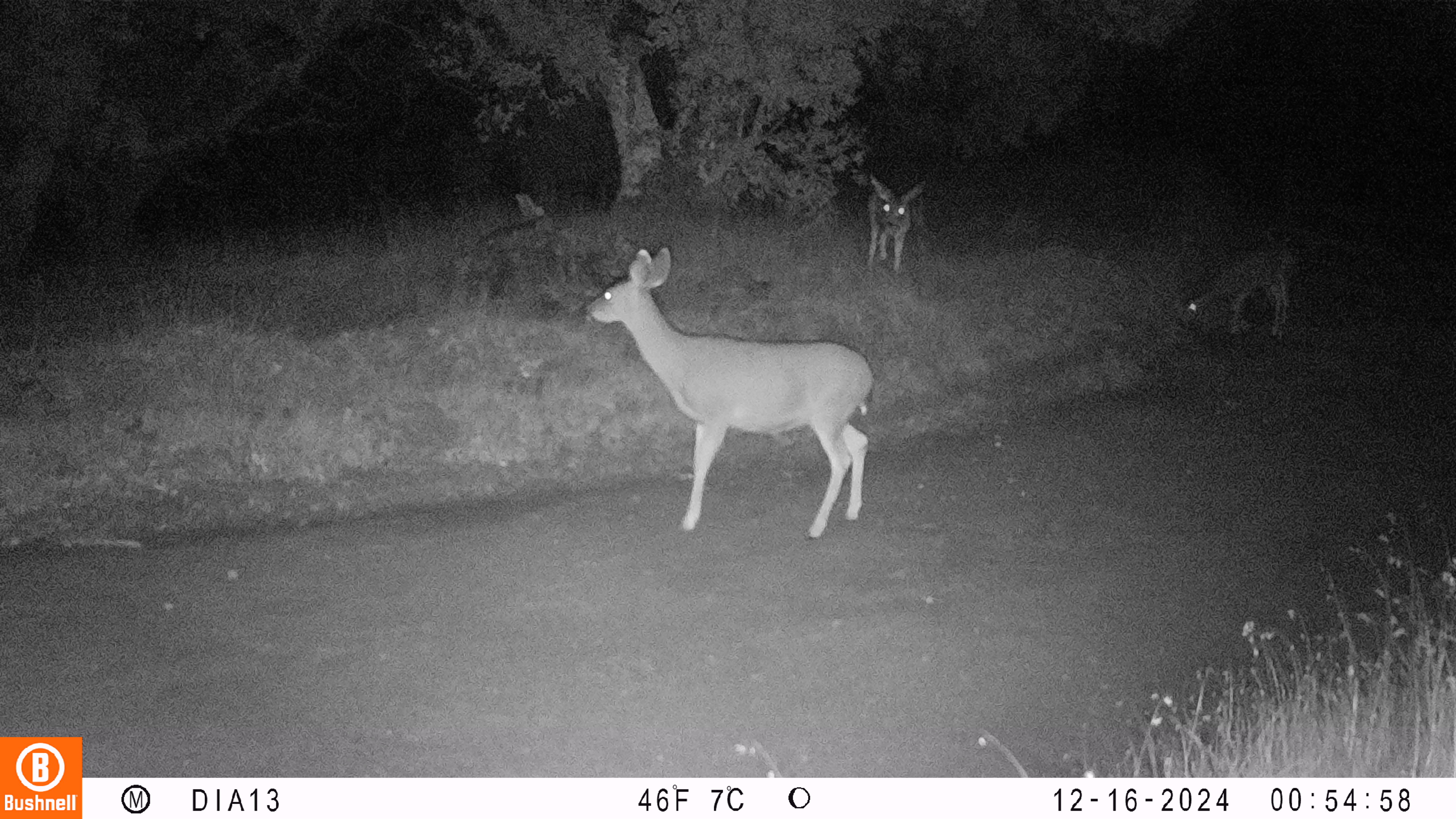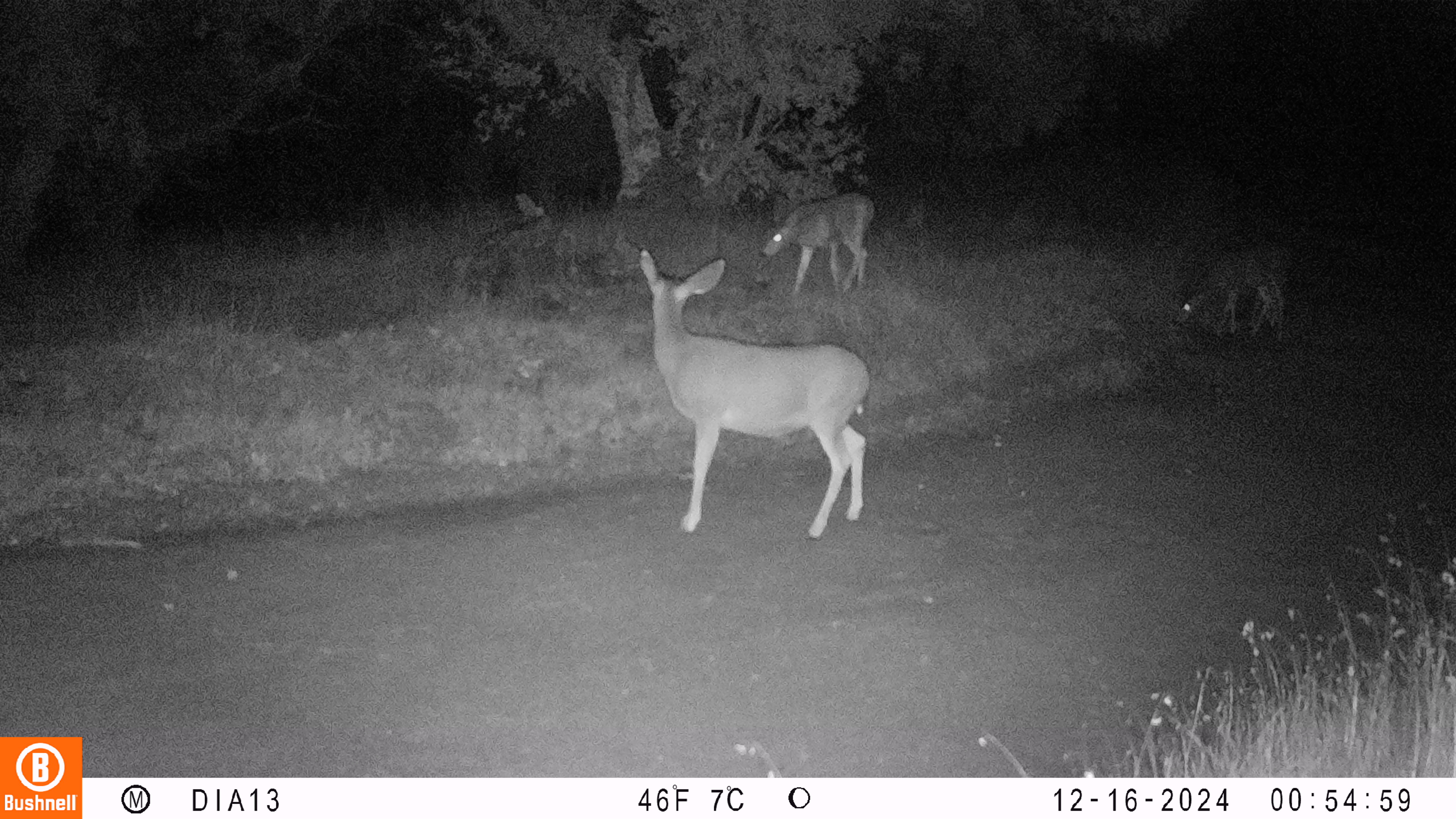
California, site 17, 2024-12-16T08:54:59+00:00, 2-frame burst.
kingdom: Animalia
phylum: Chordata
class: Mammalia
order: Artiodactyla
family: Cervidae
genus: Odocoileus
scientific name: Odocoileus hemionus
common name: mule deer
Mule deer (Odocoileus hemionus).